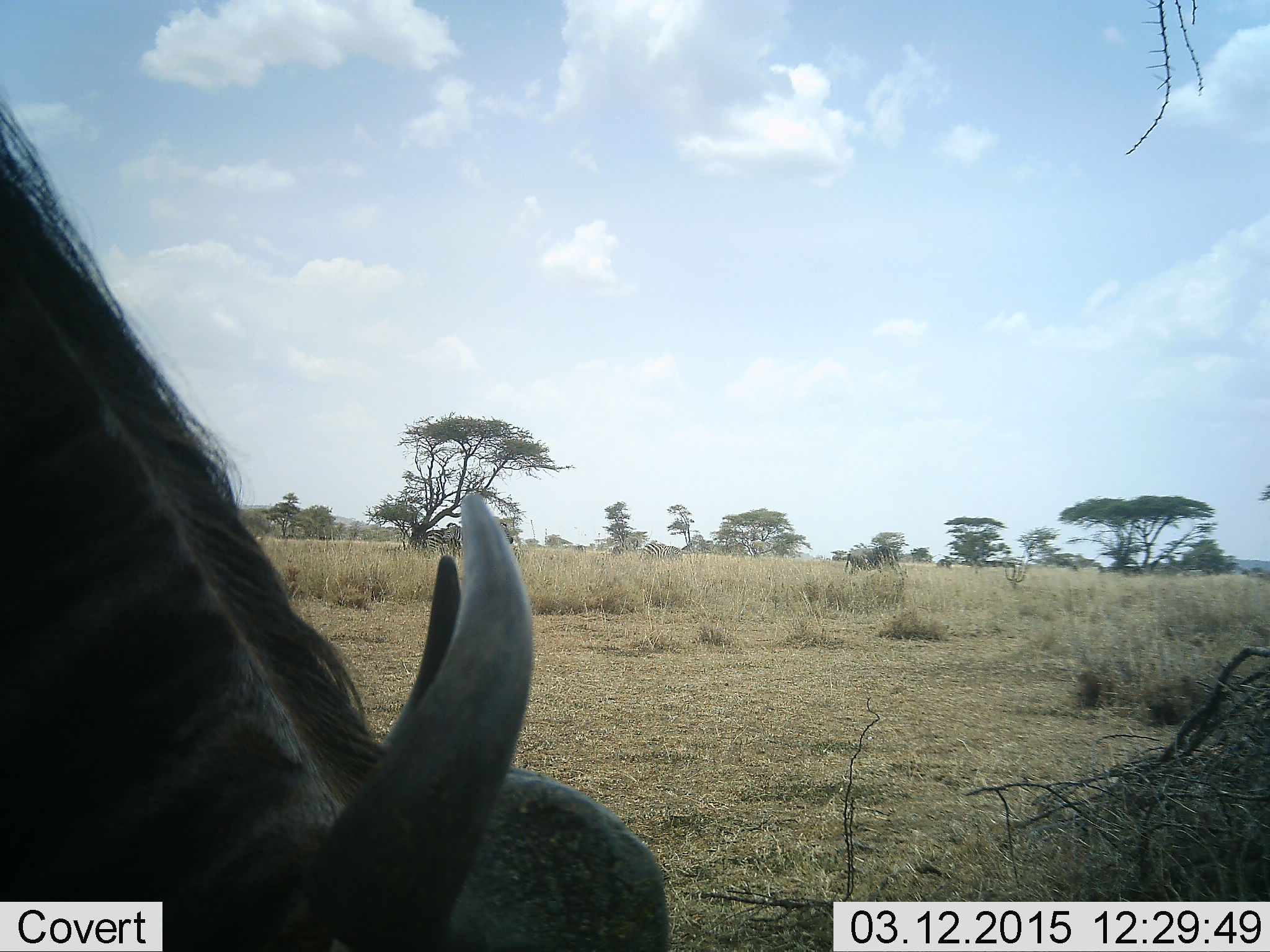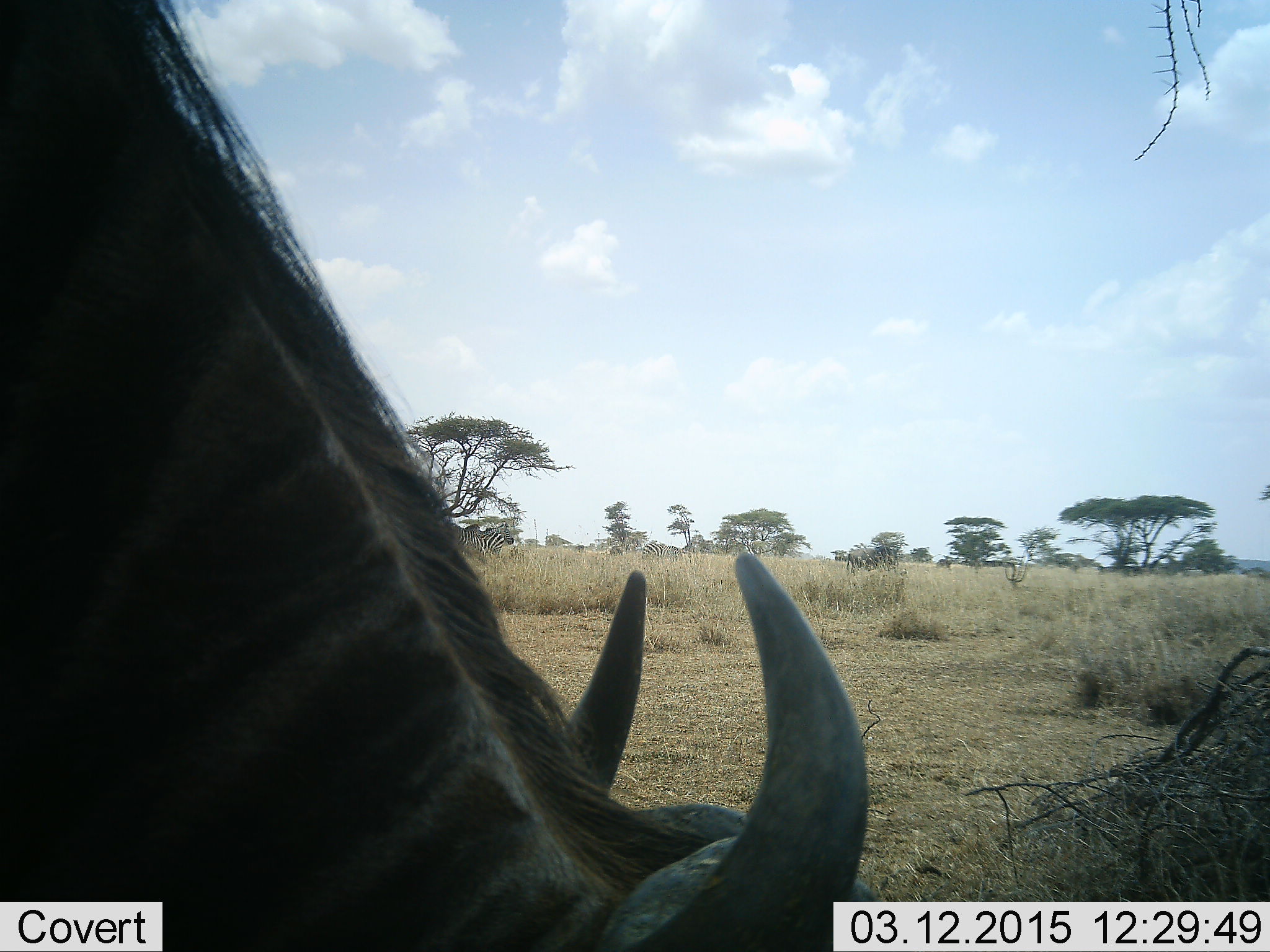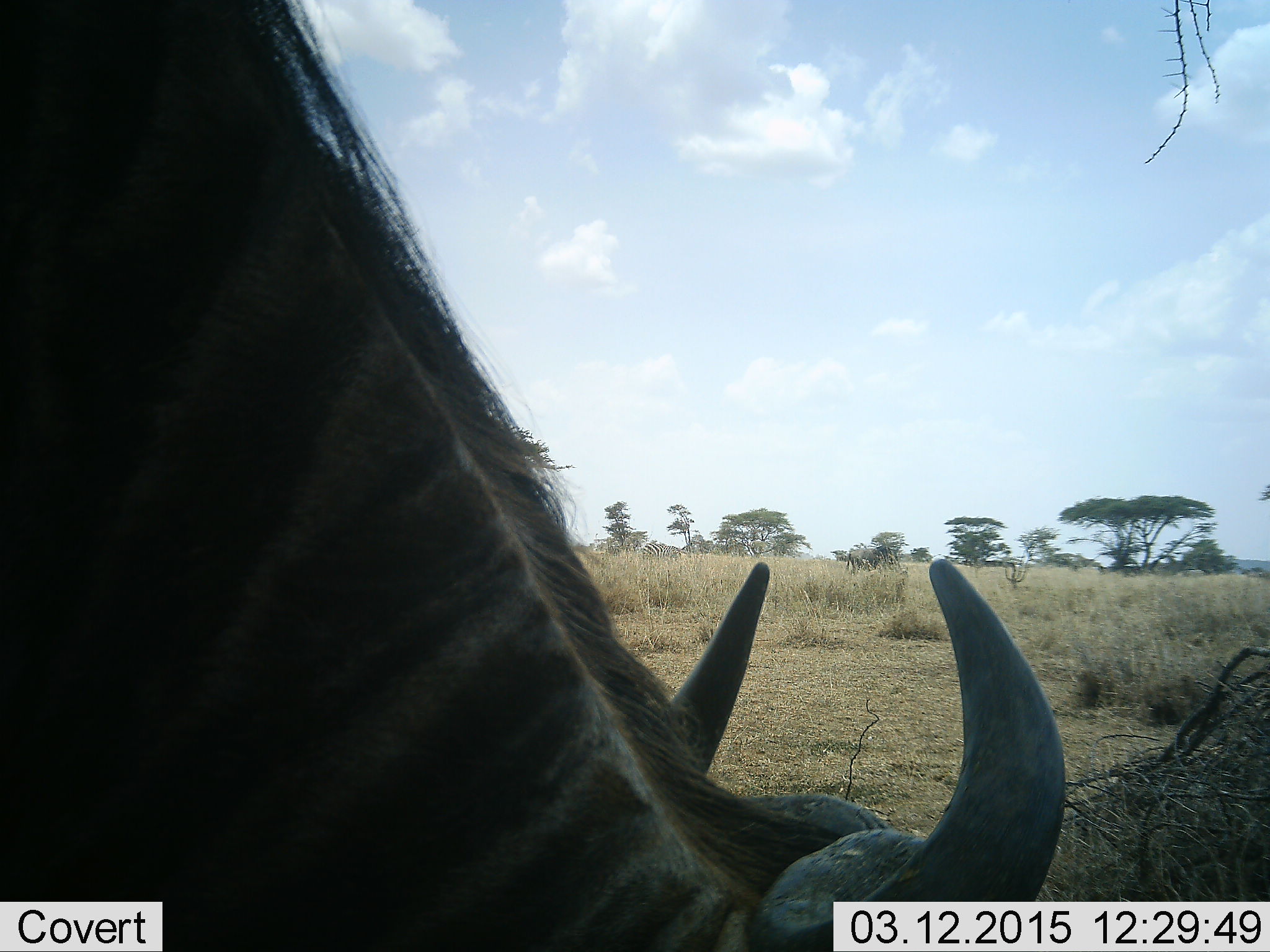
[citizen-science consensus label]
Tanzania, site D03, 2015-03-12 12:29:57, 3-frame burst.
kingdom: Animalia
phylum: Chordata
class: Mammalia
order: Artiodactyla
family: Bovidae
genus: Connochaetes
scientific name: Connochaetes taurinus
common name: blue wildebeest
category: wildebeest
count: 1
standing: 30%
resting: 0%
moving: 20%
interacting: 0%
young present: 0%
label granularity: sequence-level